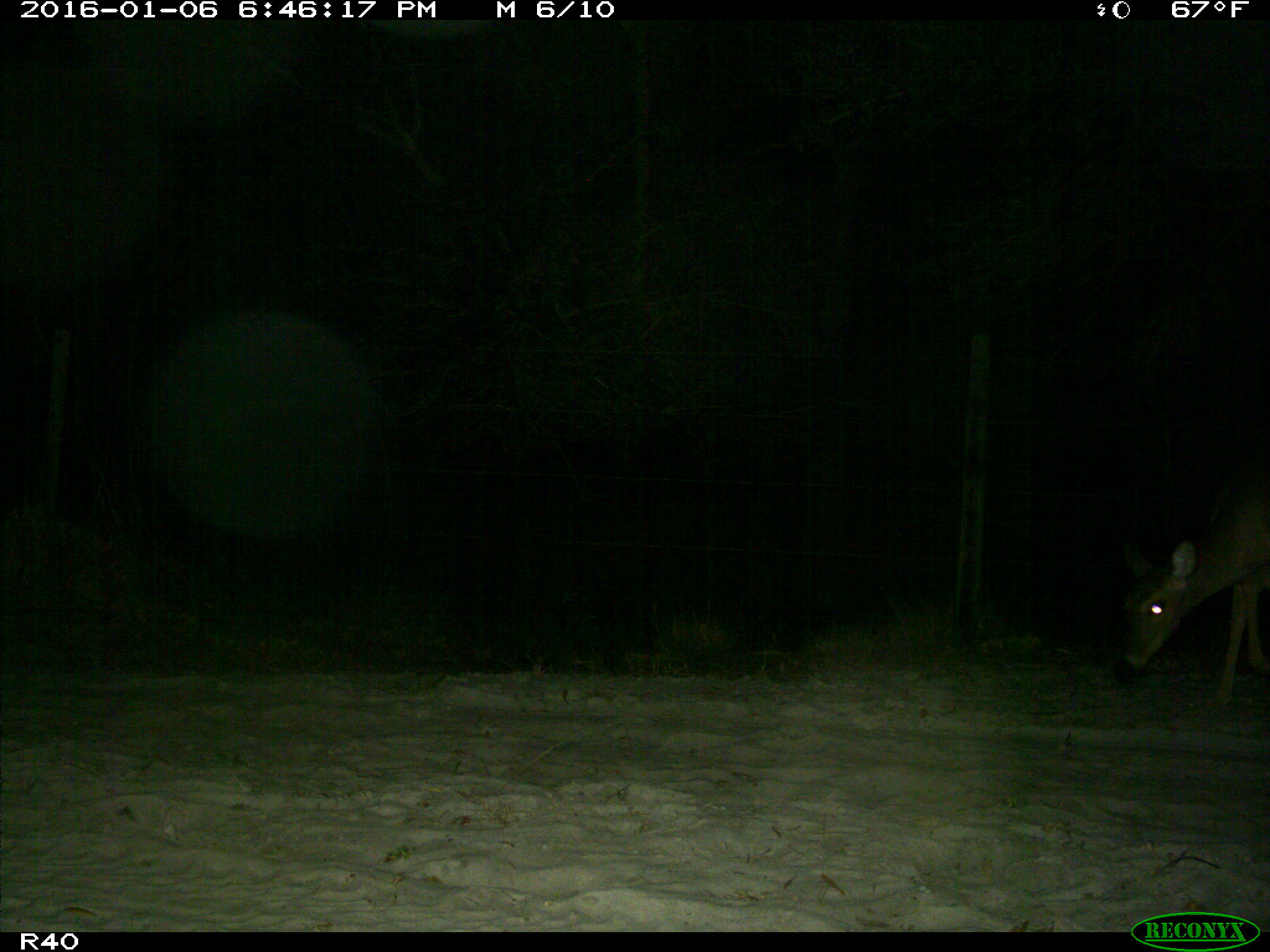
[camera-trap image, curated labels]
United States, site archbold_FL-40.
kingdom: Animalia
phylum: Chordata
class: Mammalia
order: Artiodactyla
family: Cervidae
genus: Odocoileus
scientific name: Odocoileus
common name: deer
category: unidentified deer